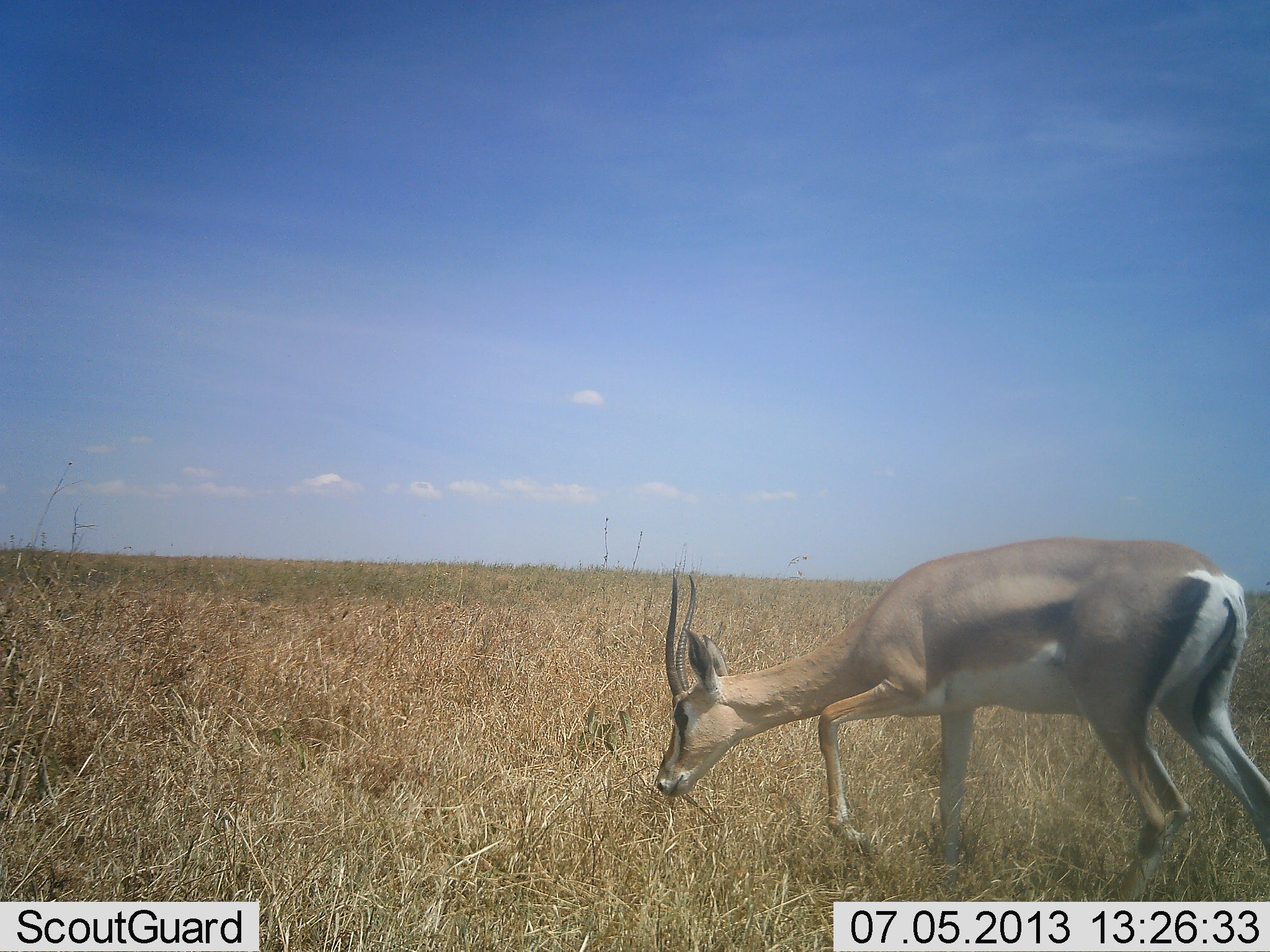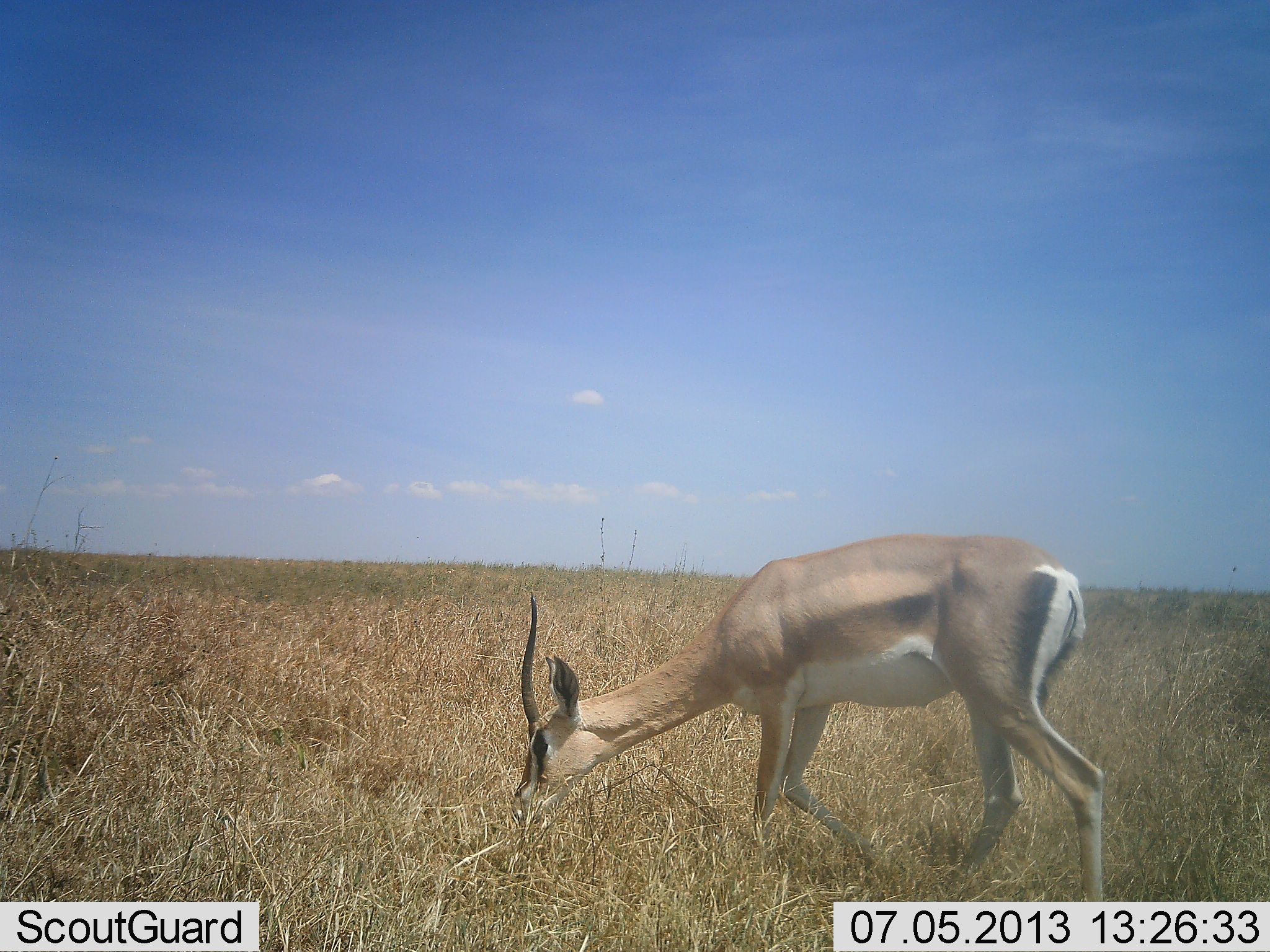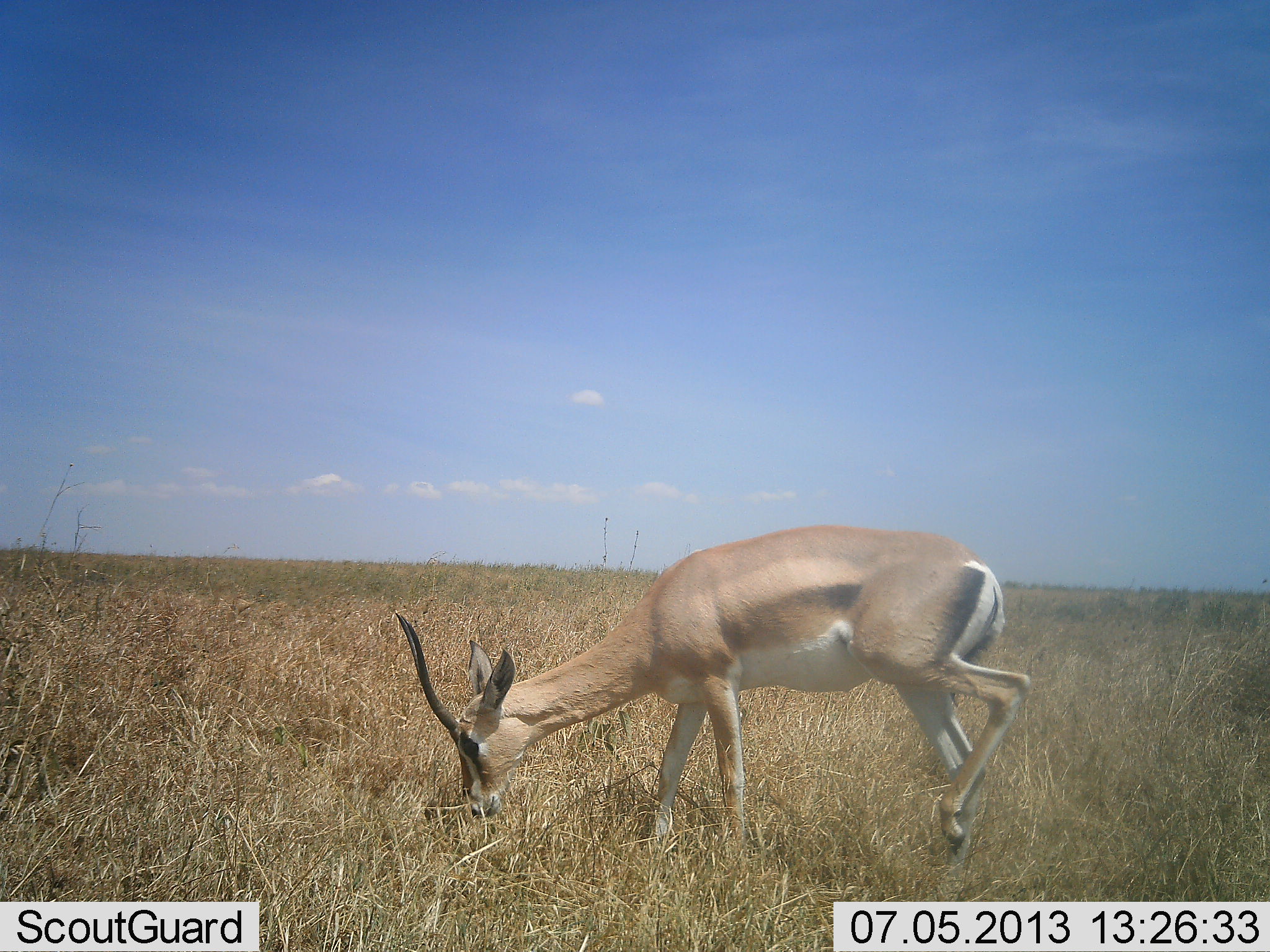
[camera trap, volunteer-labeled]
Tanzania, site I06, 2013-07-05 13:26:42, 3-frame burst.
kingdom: Animalia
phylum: Chordata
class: Mammalia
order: Artiodactyla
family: Bovidae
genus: Nanger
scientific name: Nanger granti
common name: grant's gazelle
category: gazellegrants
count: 1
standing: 21%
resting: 0%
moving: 32%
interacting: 0%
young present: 0%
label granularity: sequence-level